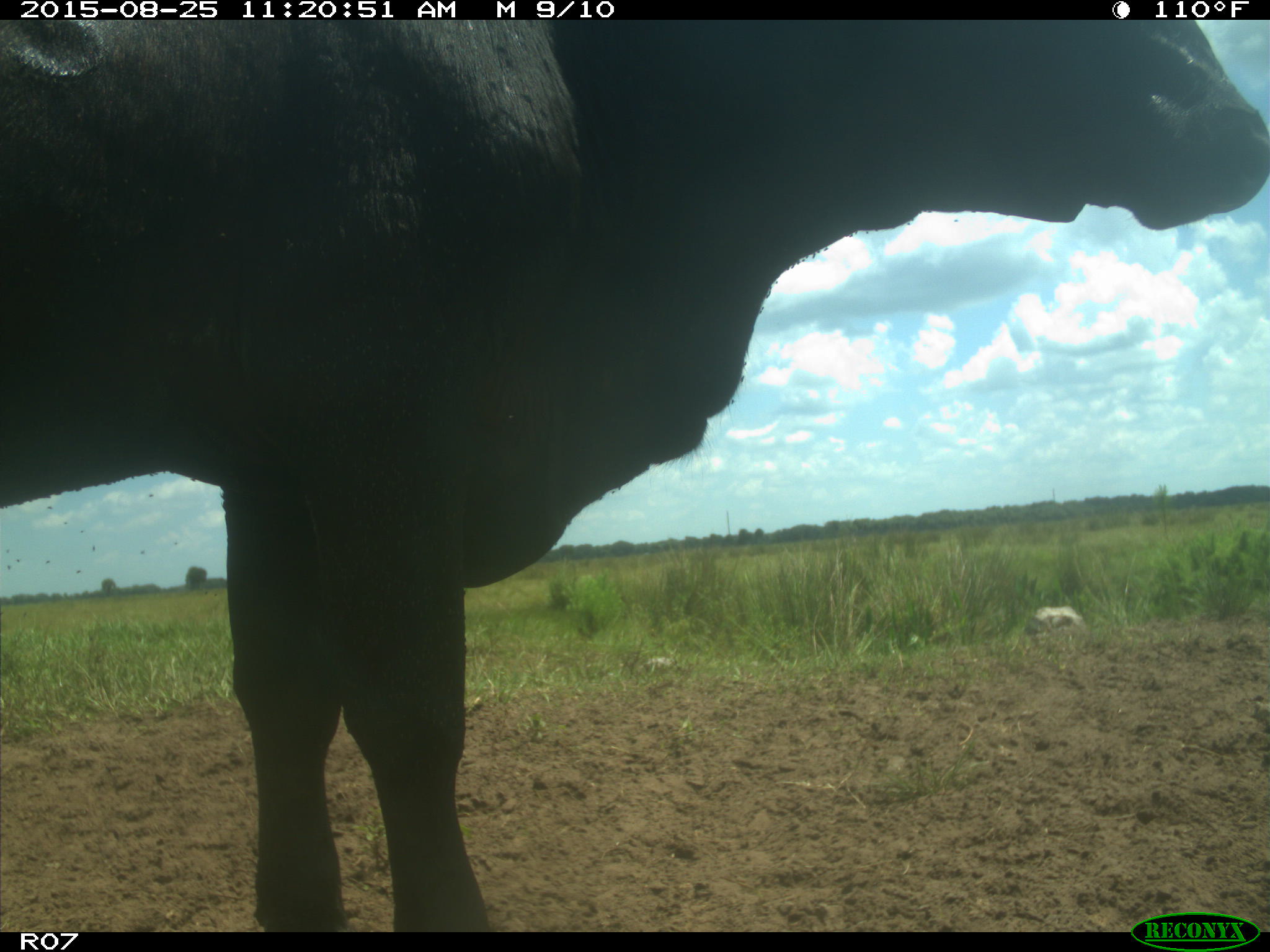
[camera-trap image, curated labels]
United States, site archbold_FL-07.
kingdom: Animalia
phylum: Chordata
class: Mammalia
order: Artiodactyla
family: Bovidae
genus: Bos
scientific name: Bos taurus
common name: domestic cow